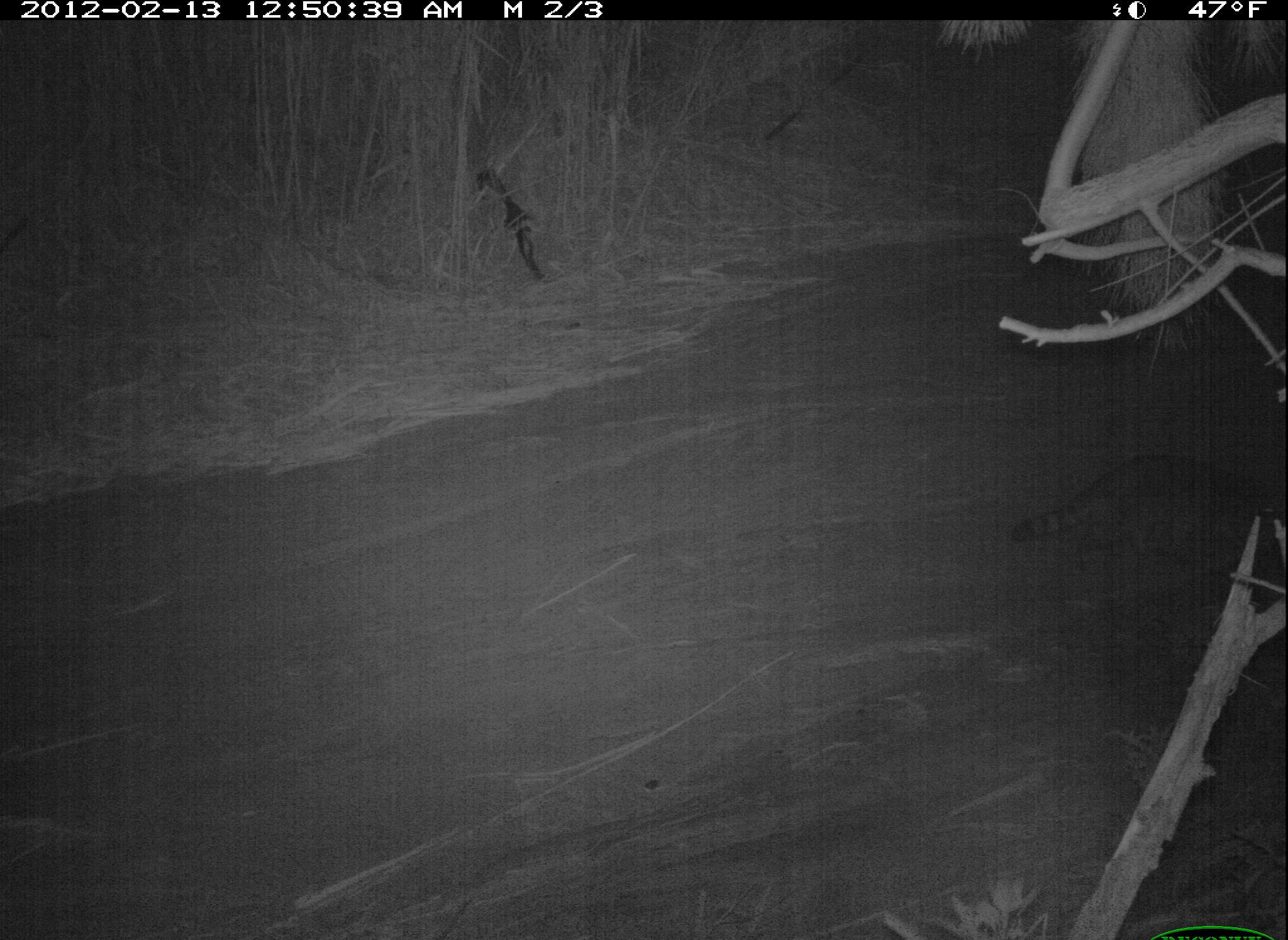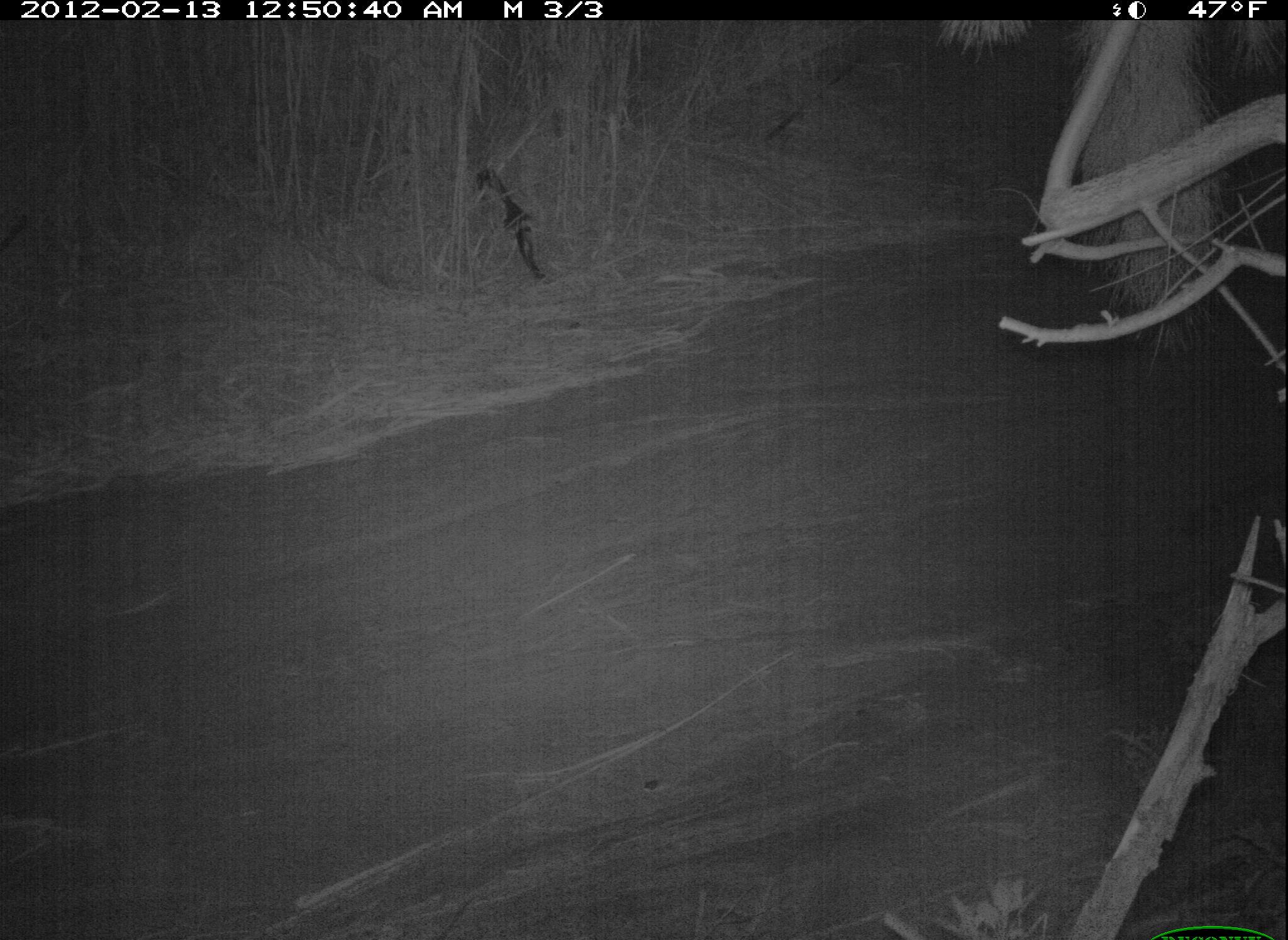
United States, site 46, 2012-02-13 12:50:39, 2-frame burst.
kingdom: Animalia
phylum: Chordata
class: Mammalia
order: Carnivora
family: Procyonidae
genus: Procyon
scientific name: Procyon lotor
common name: raccoon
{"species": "raccoon (Procyon lotor)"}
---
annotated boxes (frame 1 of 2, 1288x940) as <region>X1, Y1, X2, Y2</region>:
raccoon: <region>969, 446, 1256, 590</region>